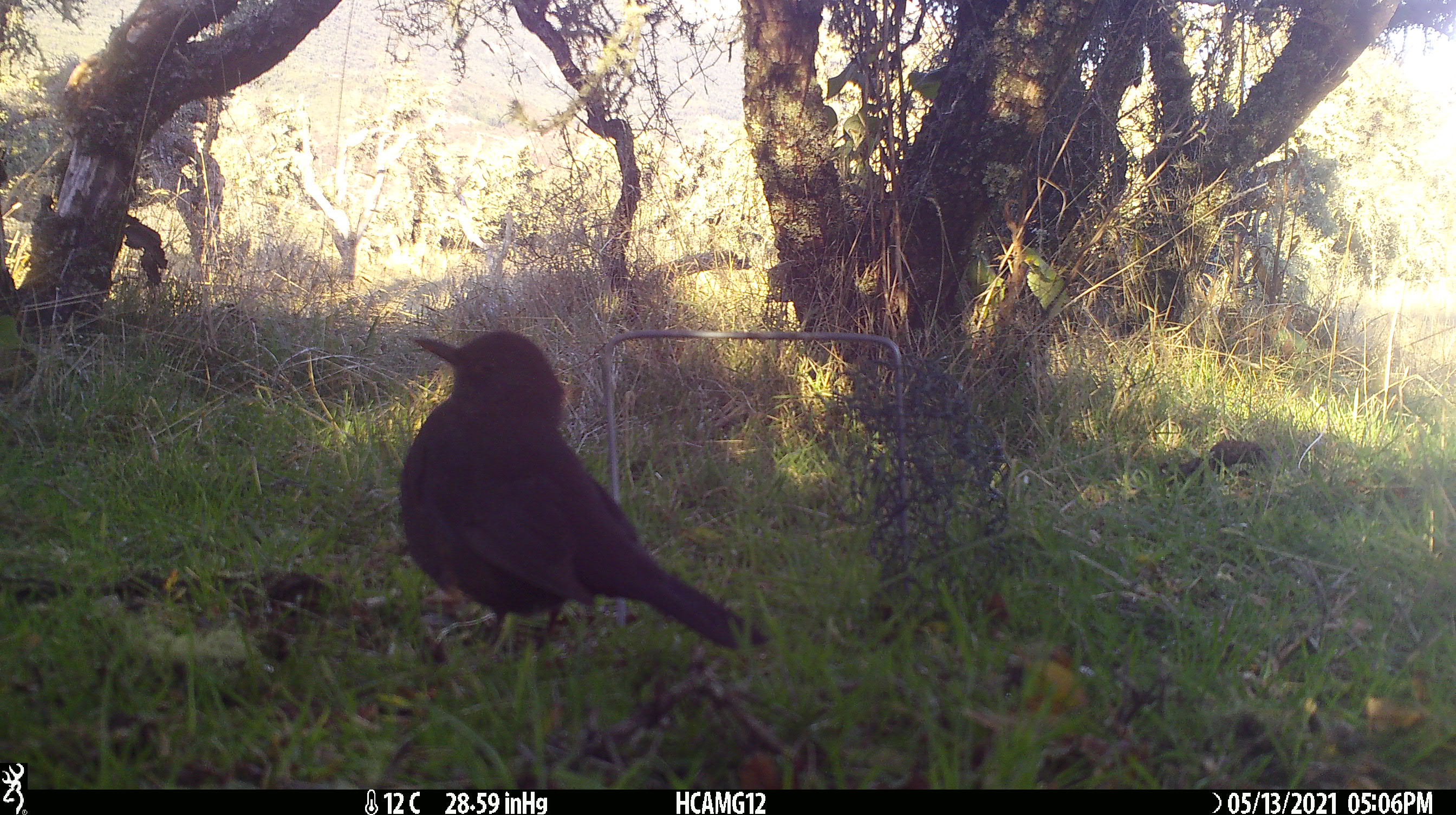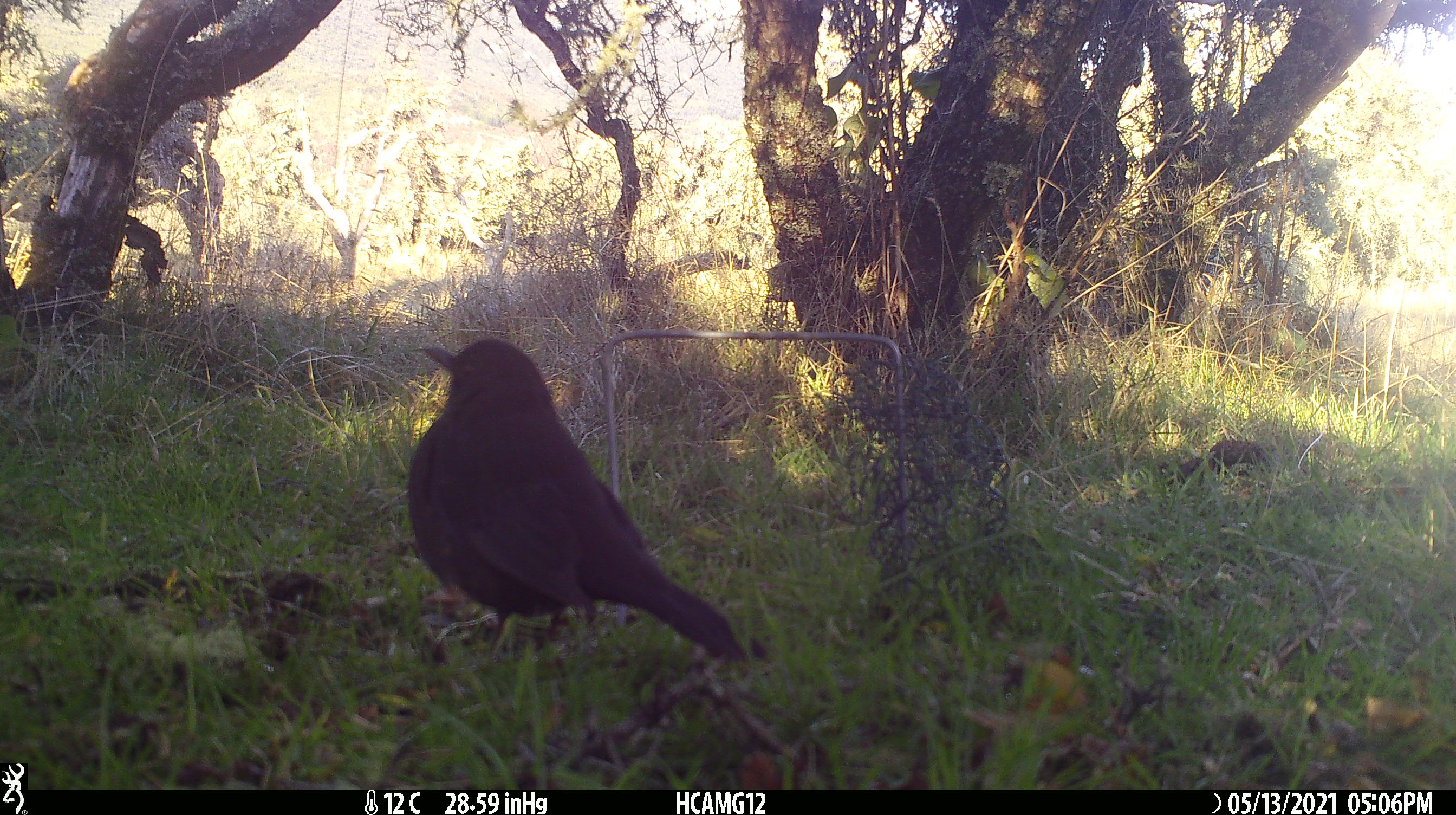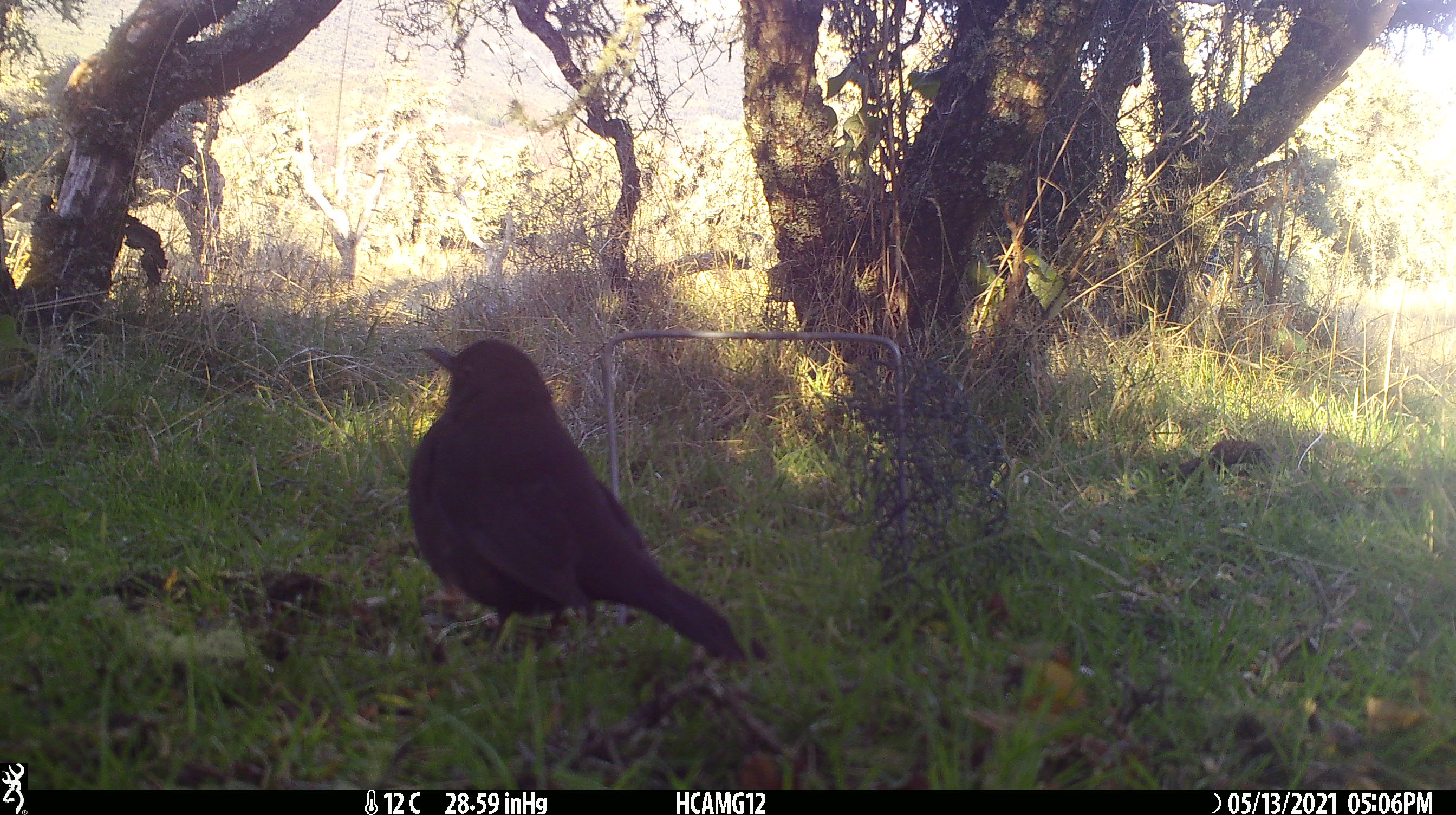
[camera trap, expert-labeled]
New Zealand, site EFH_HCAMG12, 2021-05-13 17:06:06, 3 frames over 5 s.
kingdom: Animalia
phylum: Chordata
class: Aves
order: Passeriformes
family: Turdidae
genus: Turdus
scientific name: Turdus merula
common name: eurasian blackbird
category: blackbird